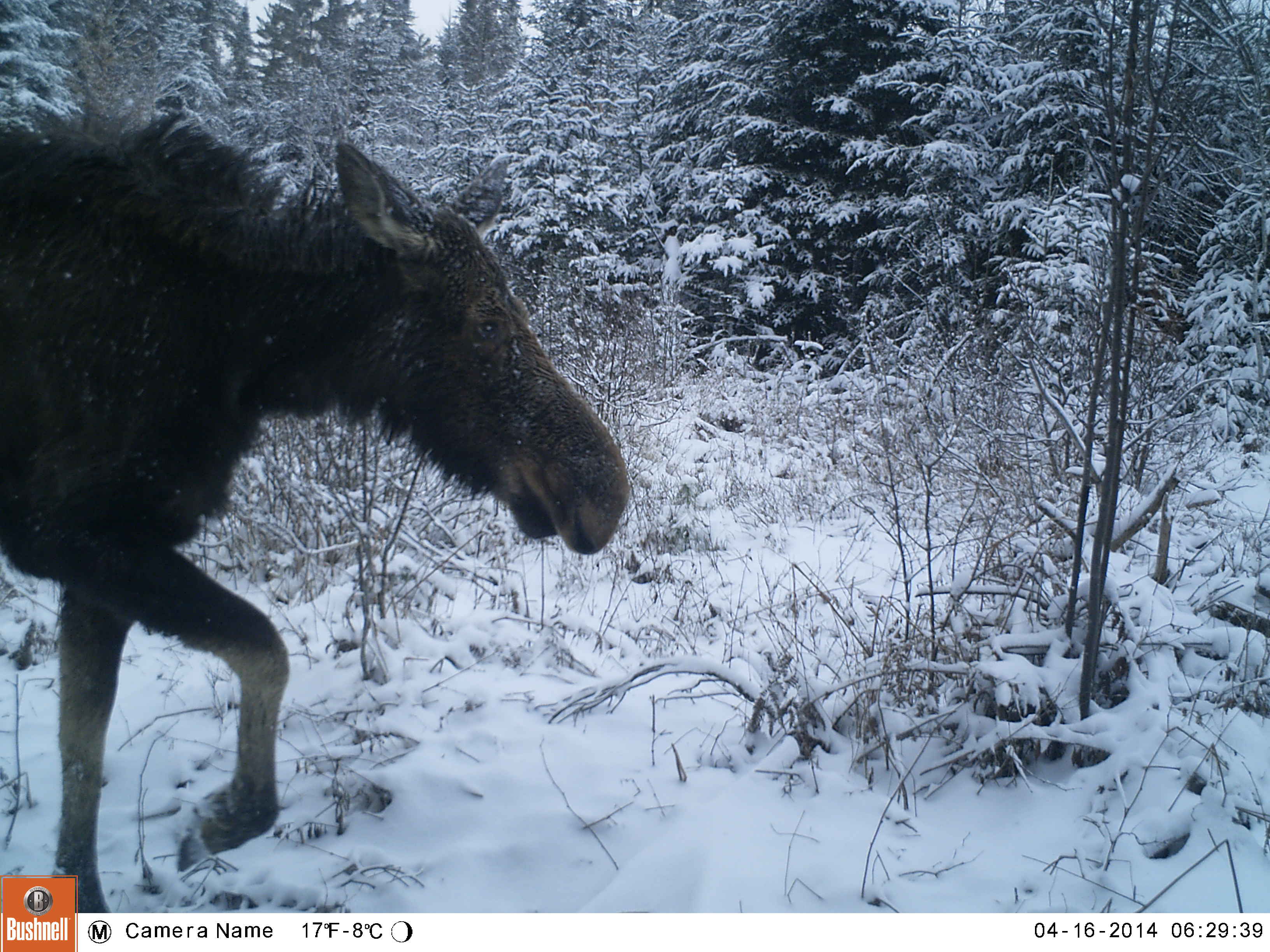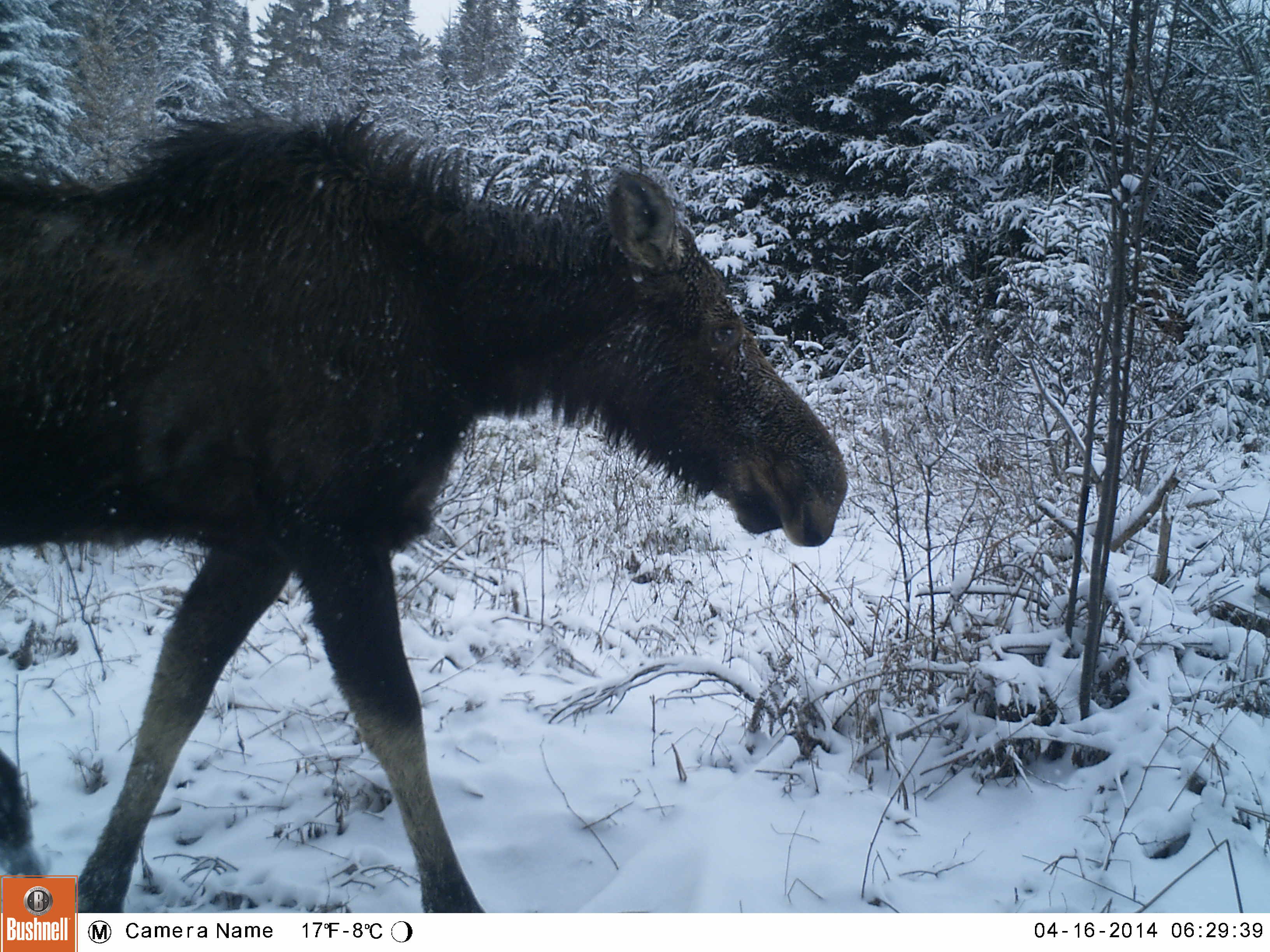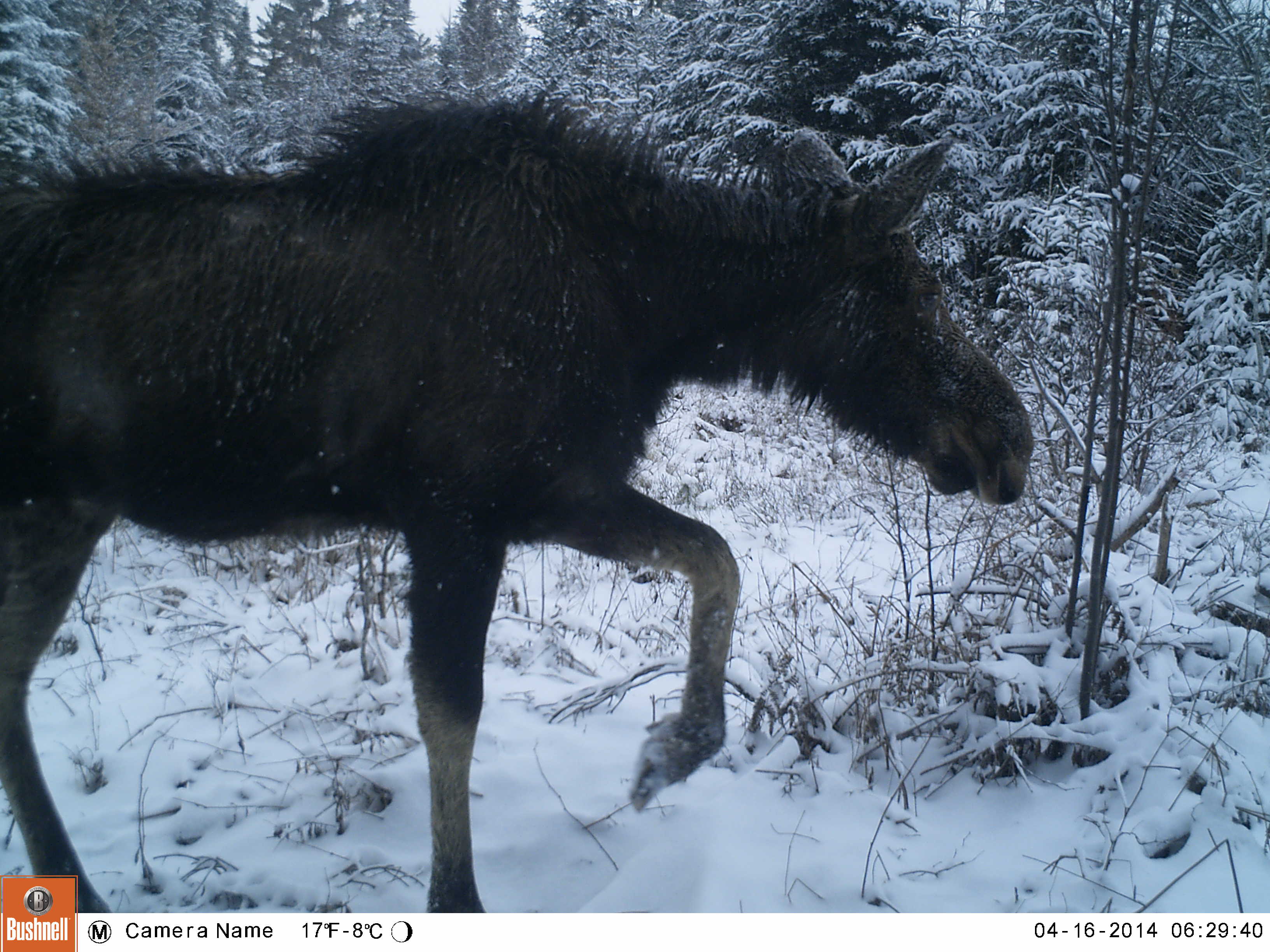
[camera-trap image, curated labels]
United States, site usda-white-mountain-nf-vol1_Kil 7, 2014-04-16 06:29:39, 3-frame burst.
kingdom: Animalia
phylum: Chordata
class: Mammalia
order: Artiodactyla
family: Cervidae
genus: Alces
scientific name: Alces alces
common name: moose